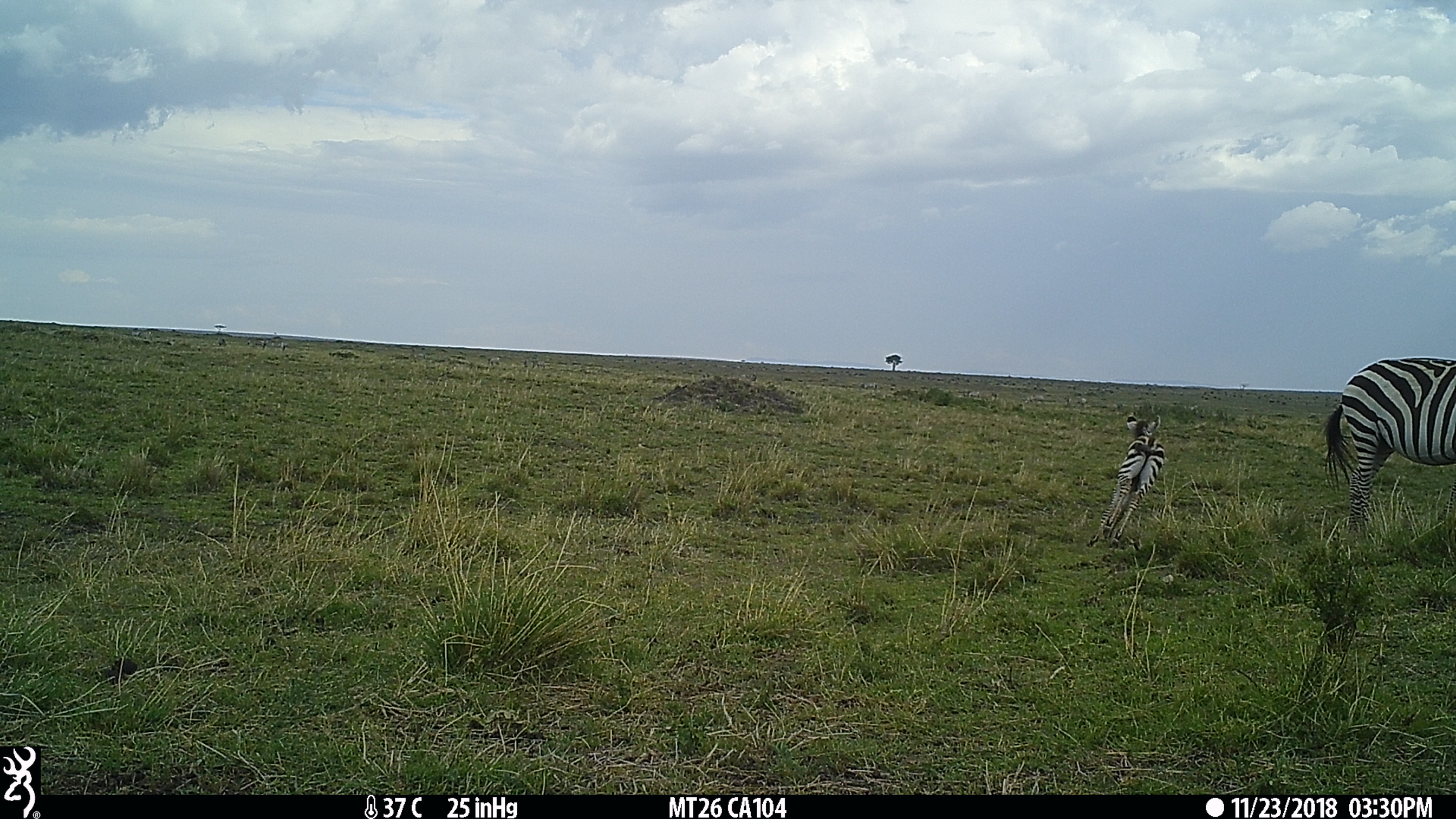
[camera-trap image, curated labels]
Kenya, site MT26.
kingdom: Animalia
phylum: Chordata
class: Mammalia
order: Perissodactyla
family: Equidae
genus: Equus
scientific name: Equus quagga burchellii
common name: burchell's zebra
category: zebra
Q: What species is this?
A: Zebra (burchell's zebra) (Equus quagga burchellii).